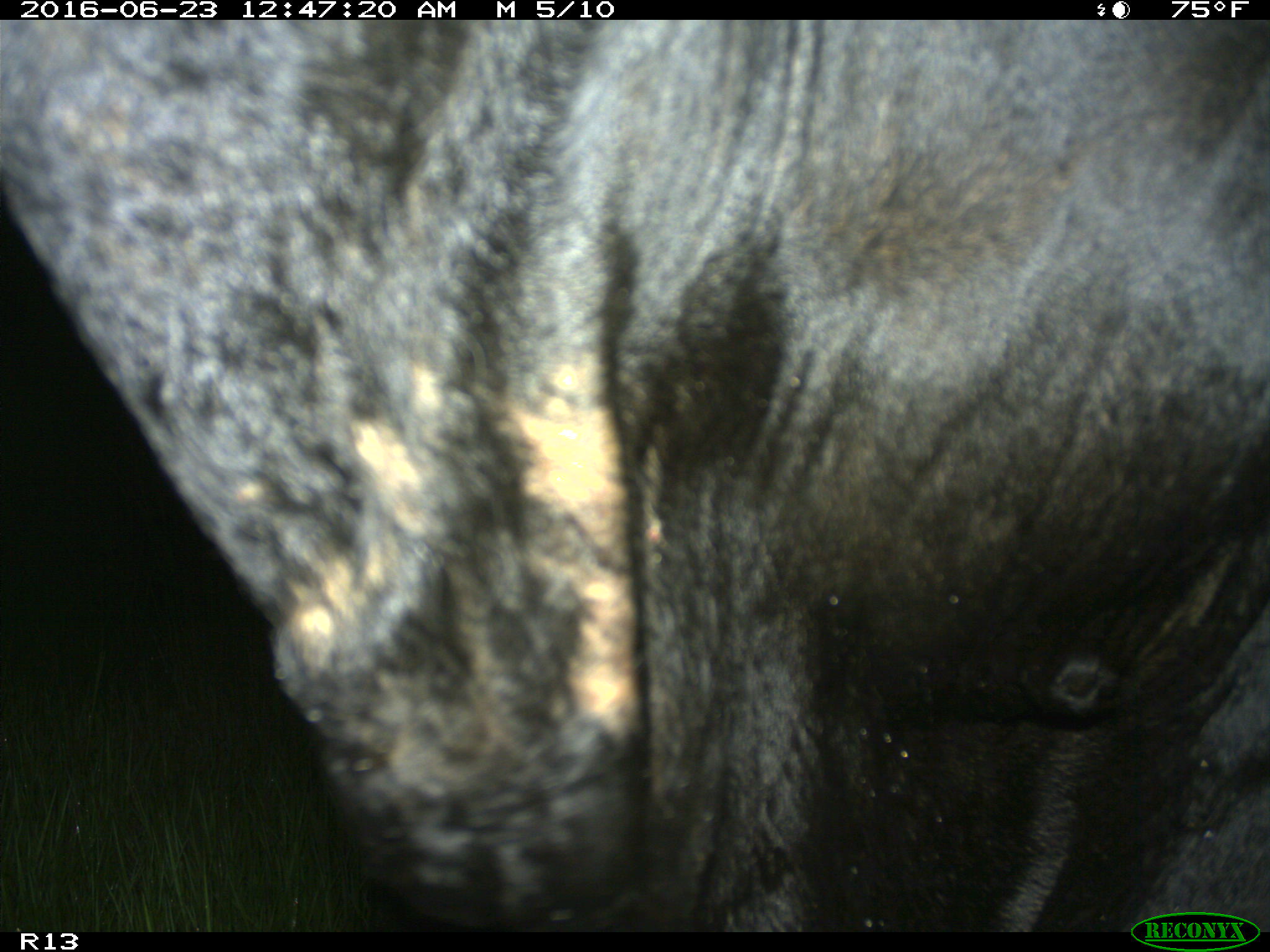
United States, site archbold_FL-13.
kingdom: Animalia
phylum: Chordata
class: Mammalia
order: Artiodactyla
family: Bovidae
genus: Bos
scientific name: Bos taurus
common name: domestic cow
Bos taurus (domestic cow).